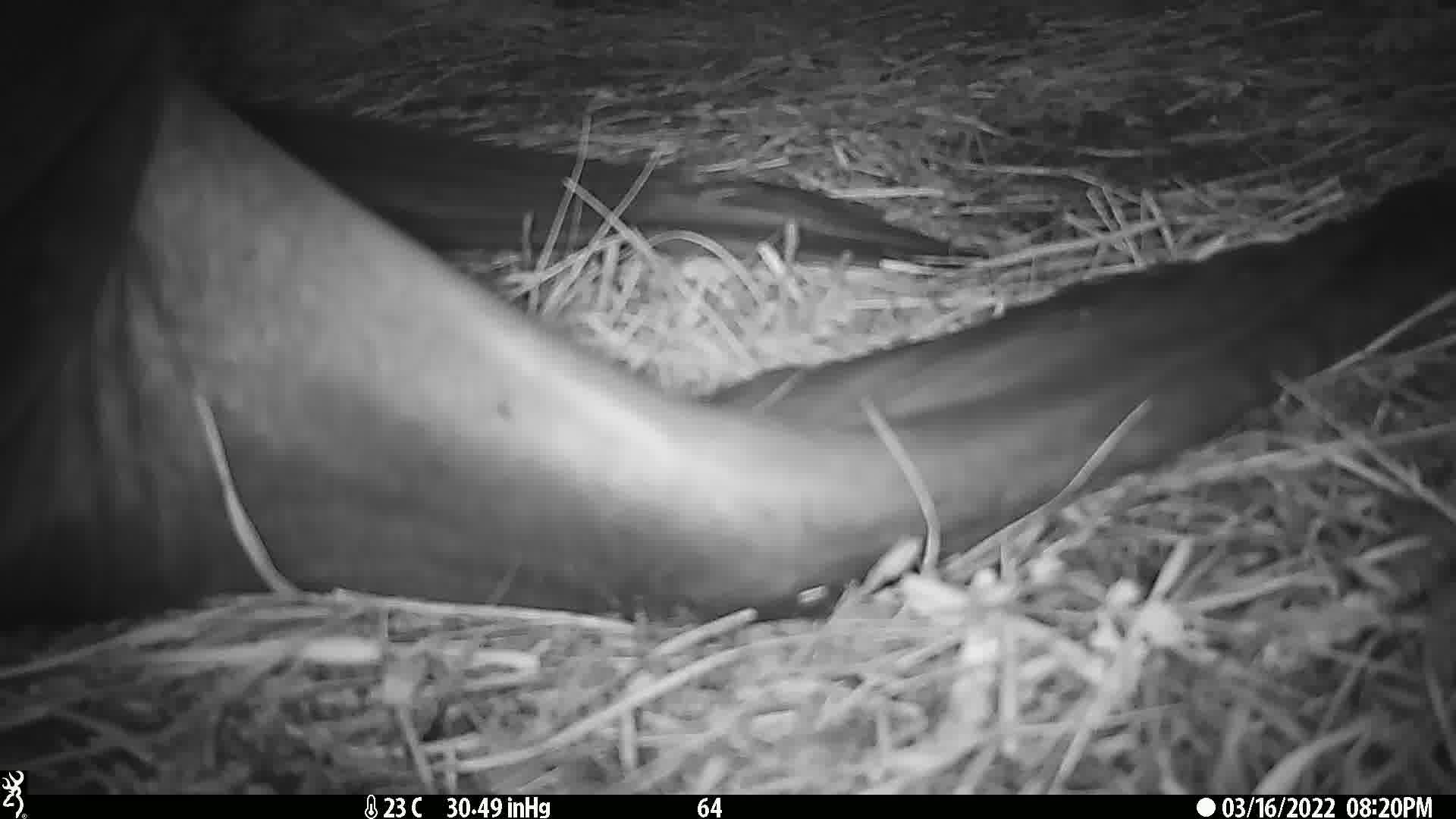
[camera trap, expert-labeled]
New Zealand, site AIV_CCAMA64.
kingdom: Animalia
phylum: Chordata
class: Mammalia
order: Carnivora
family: Otariidae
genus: Phocarctos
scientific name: Phocarctos hookeri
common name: new zealand sea lion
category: sealion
Sealion (new zealand sea lion) (Phocarctos hookeri).